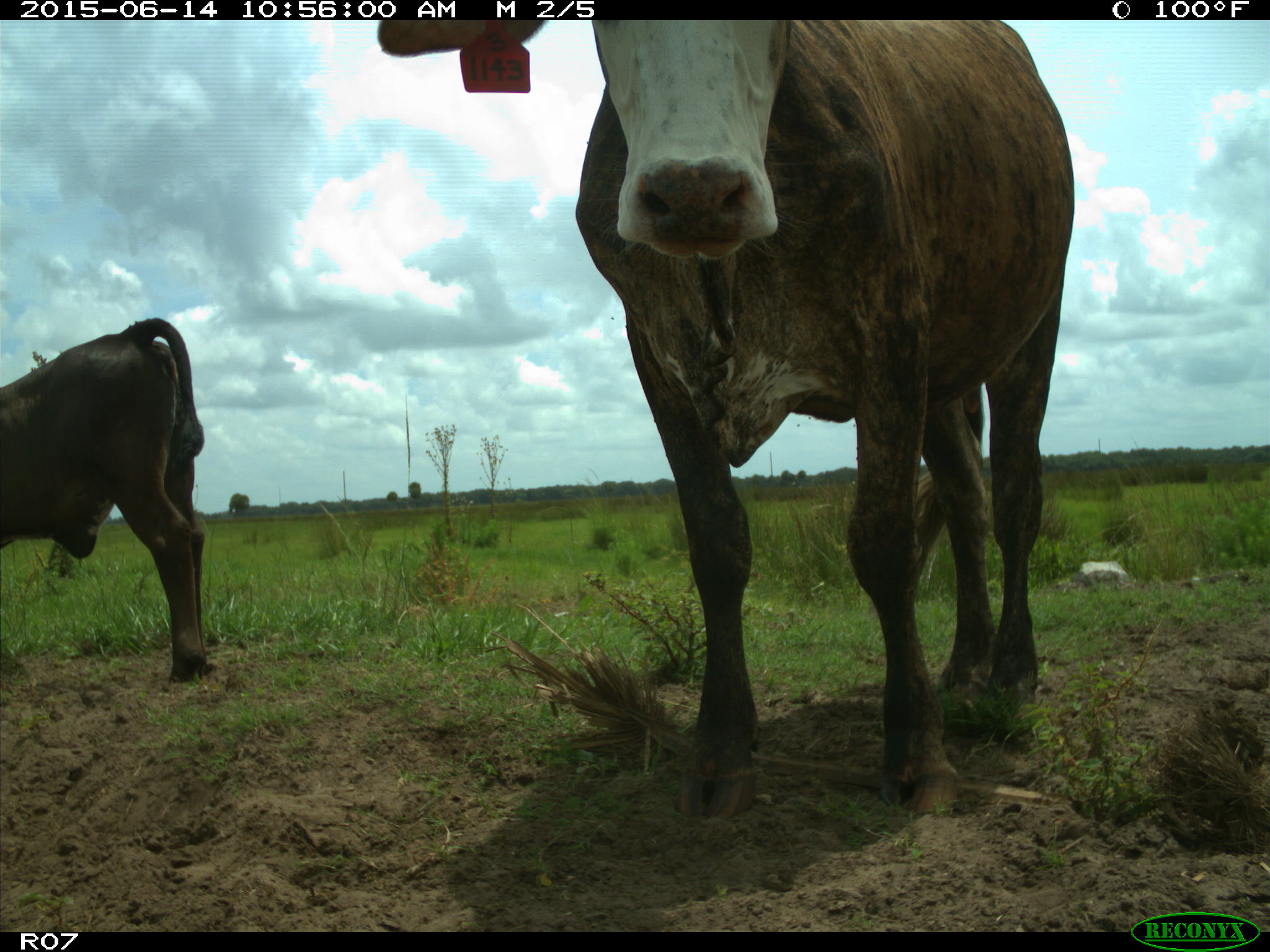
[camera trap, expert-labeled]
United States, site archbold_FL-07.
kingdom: Animalia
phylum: Chordata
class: Mammalia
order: Artiodactyla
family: Bovidae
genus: Bos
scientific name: Bos taurus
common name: domestic cow